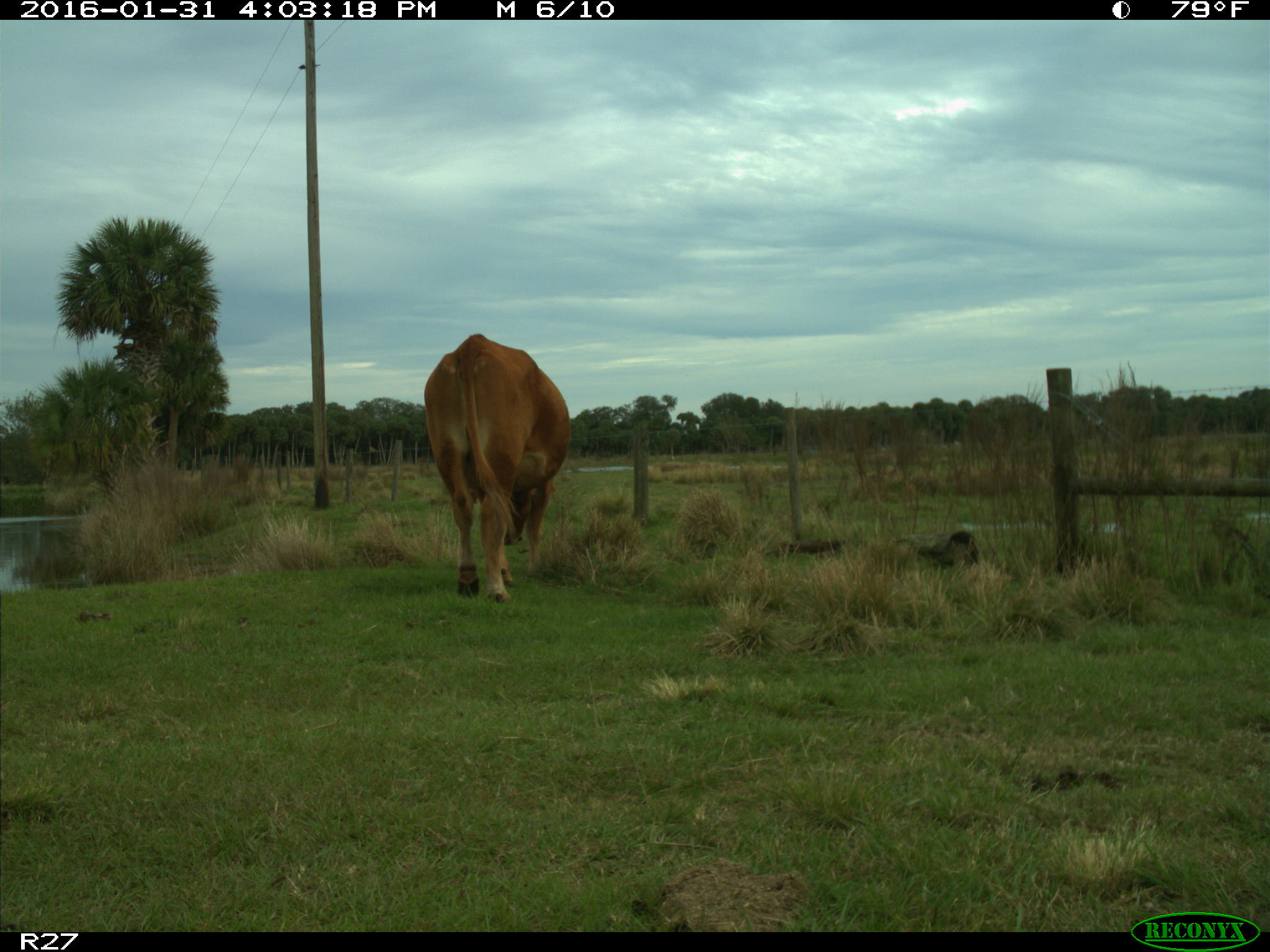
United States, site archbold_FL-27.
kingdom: Animalia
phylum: Chordata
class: Mammalia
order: Artiodactyla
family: Bovidae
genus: Bos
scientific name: Bos taurus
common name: domestic cow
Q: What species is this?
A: Bos taurus (domestic cow).